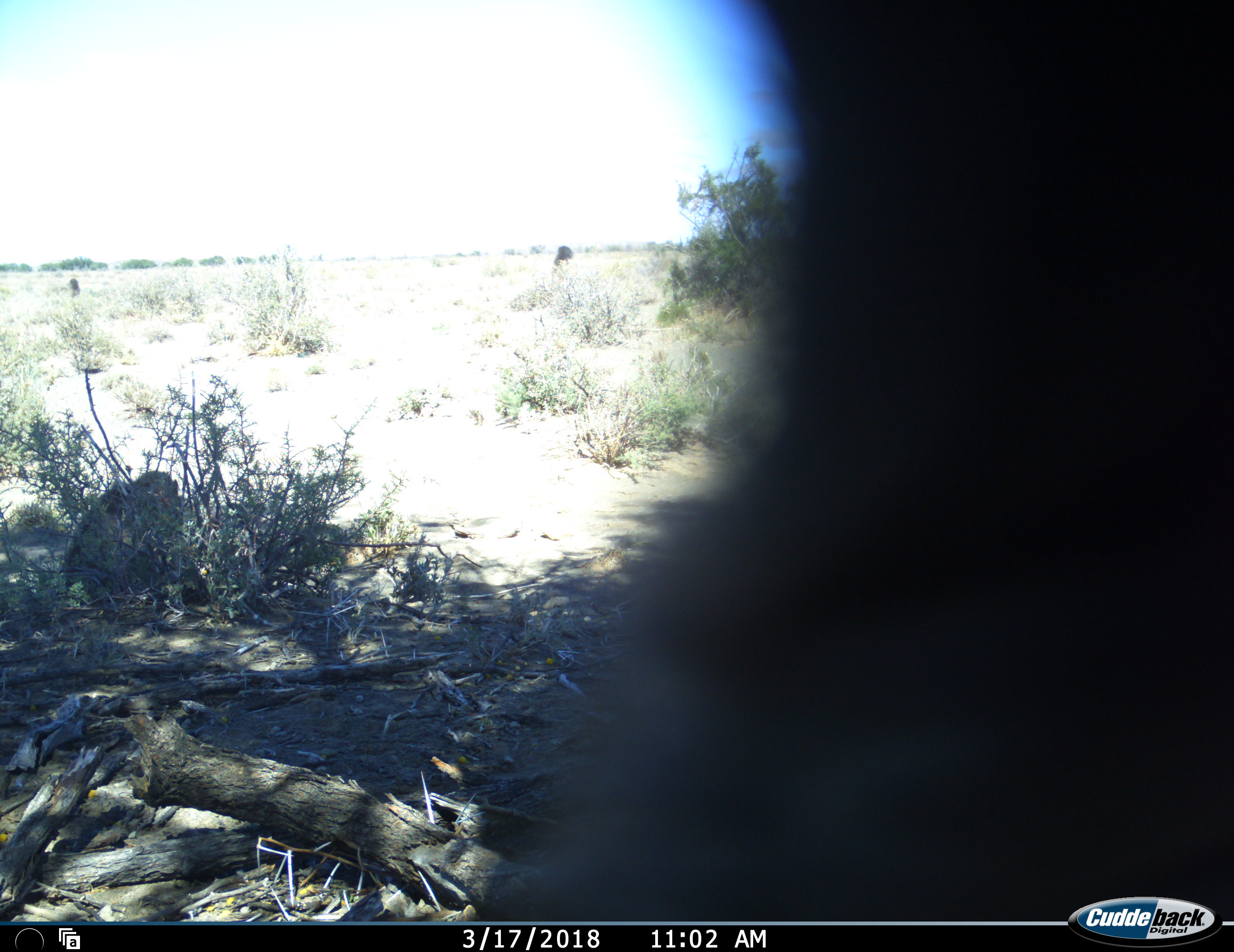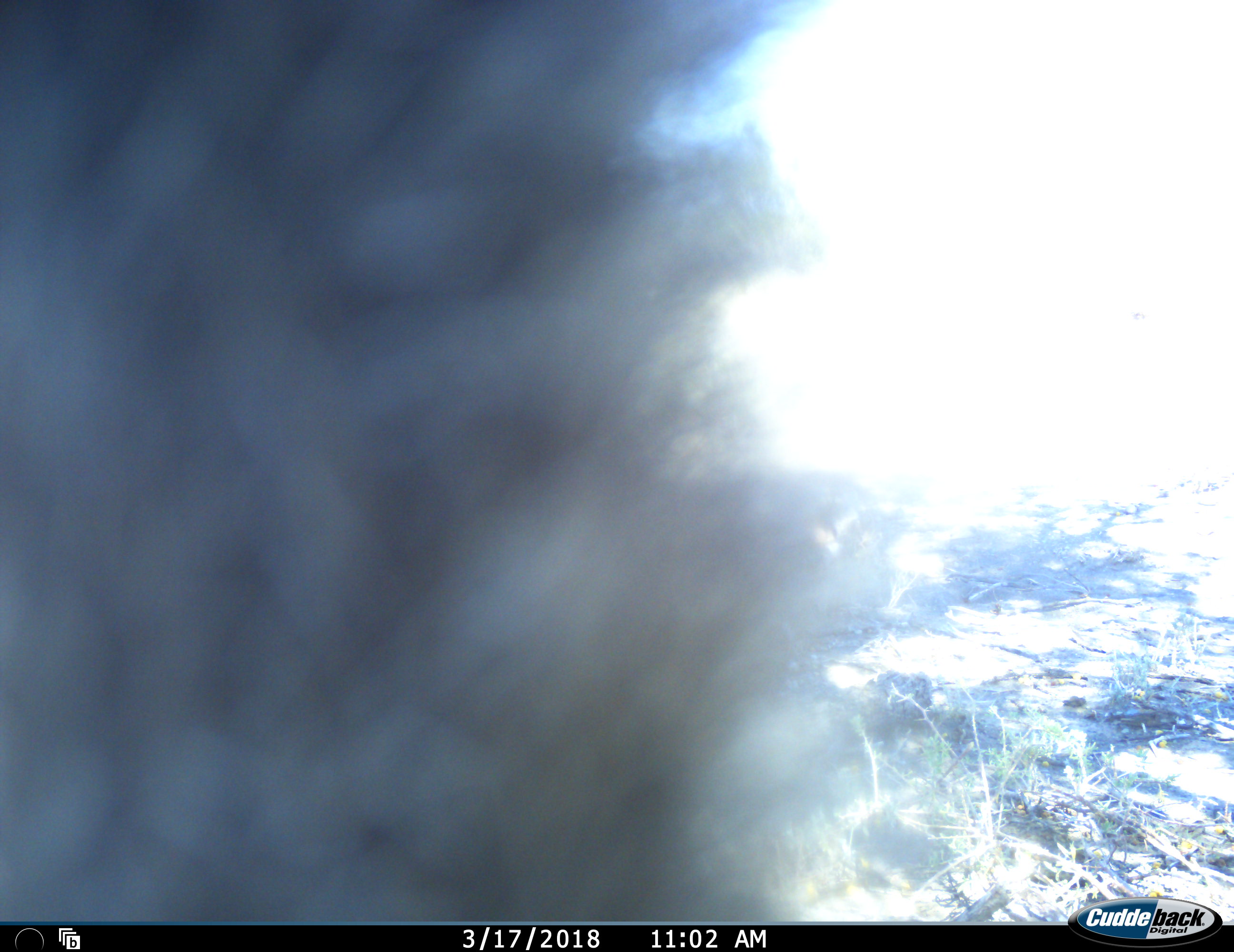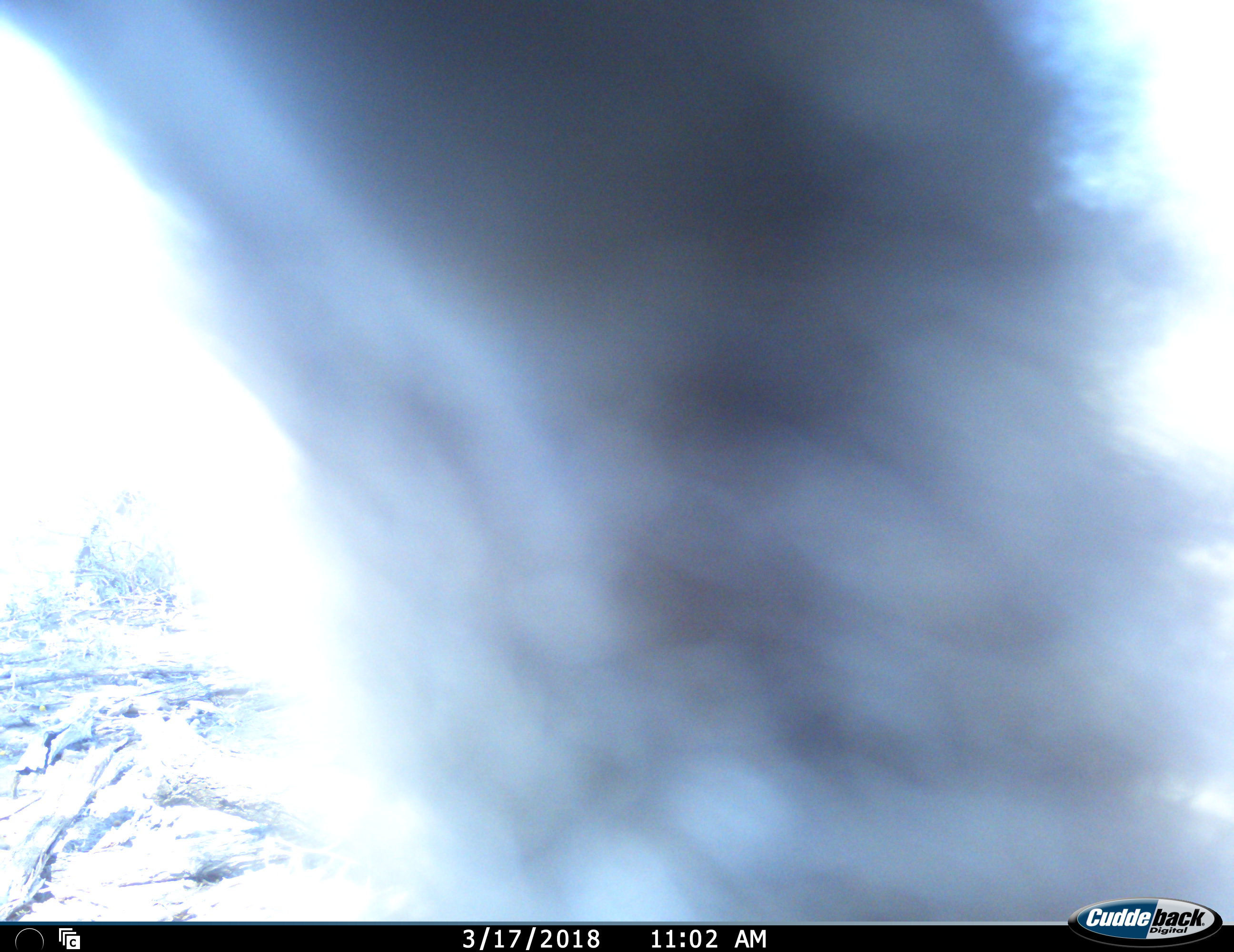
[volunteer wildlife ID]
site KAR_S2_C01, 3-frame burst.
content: unidentified animal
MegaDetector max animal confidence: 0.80